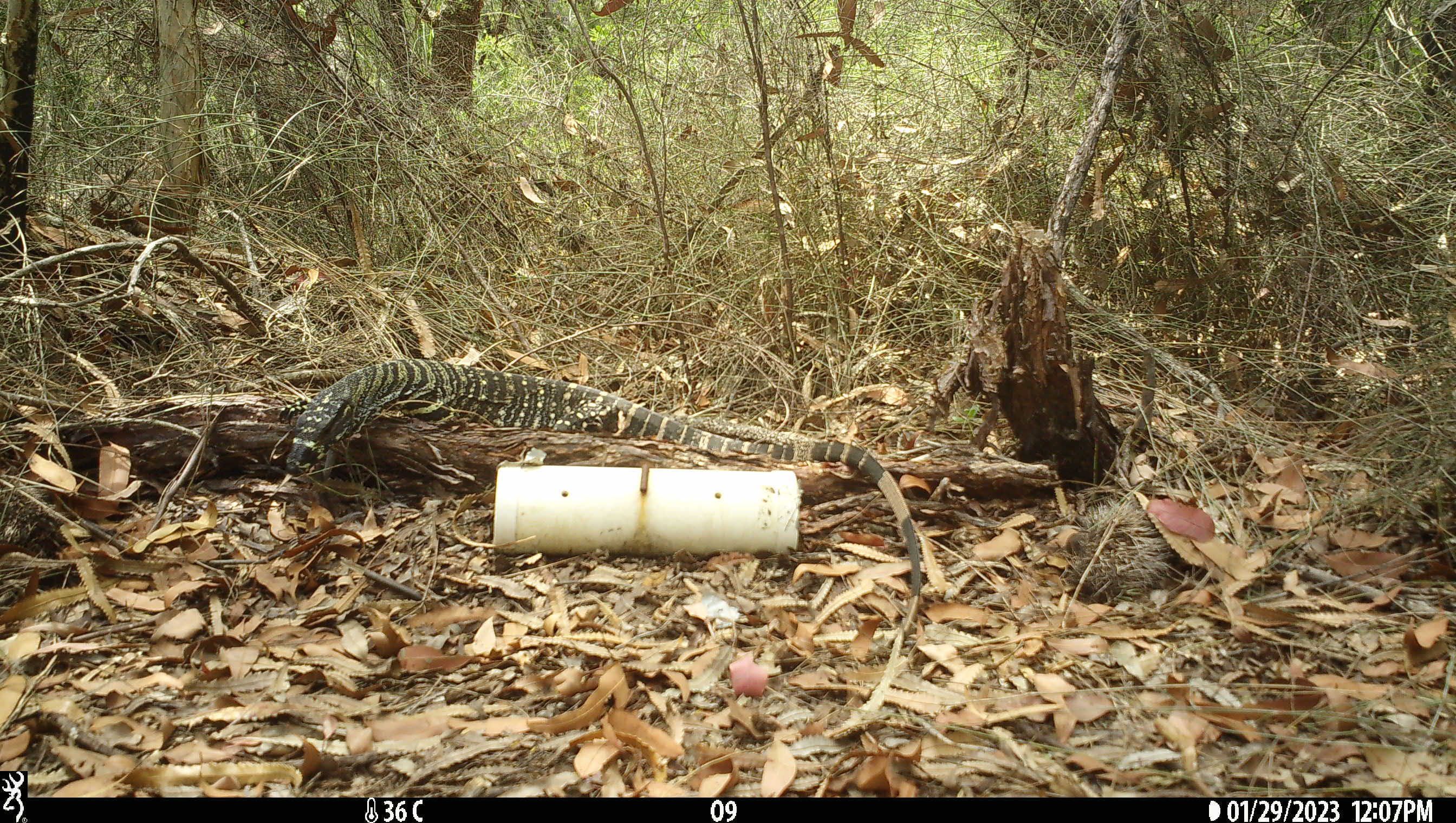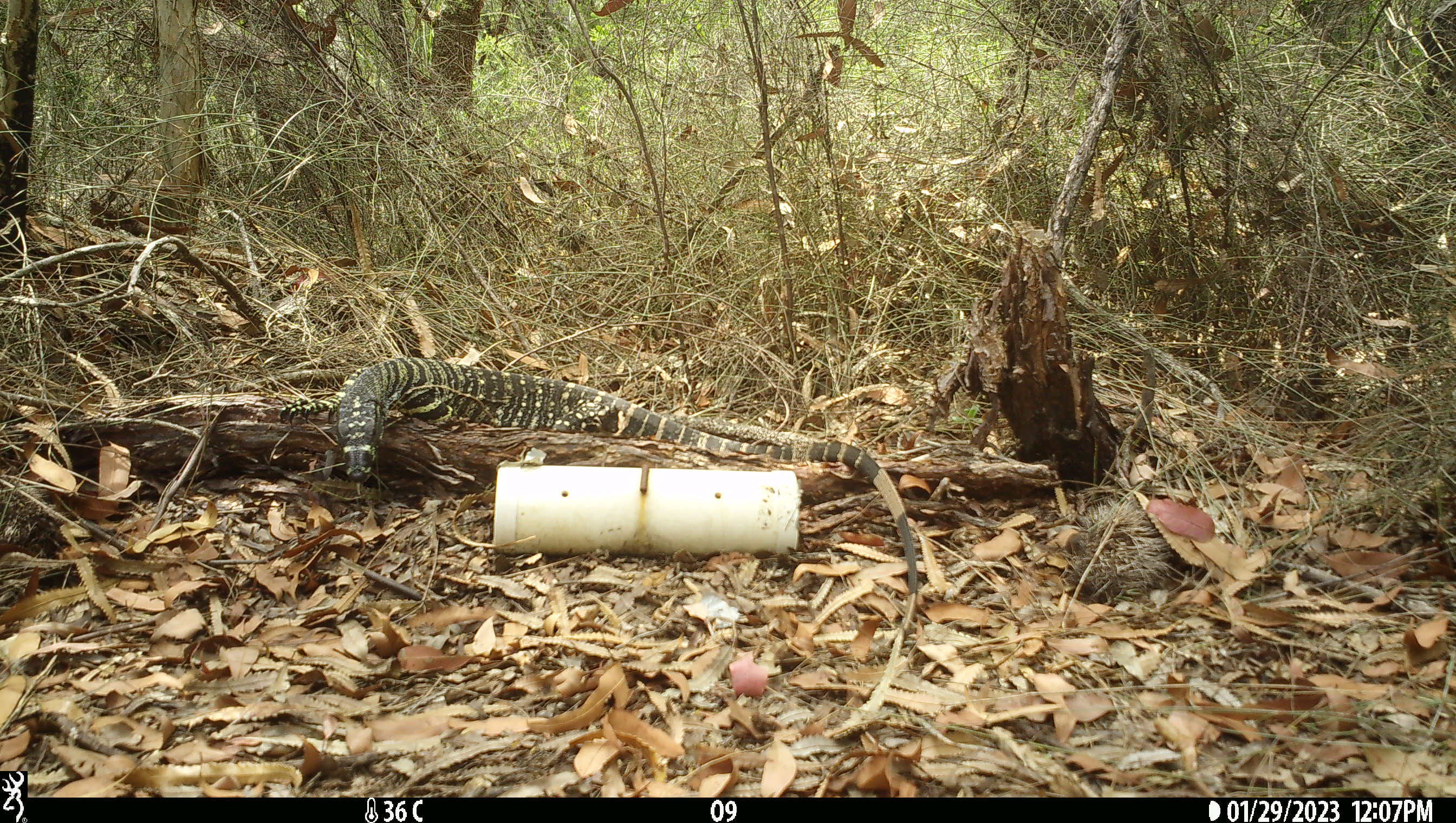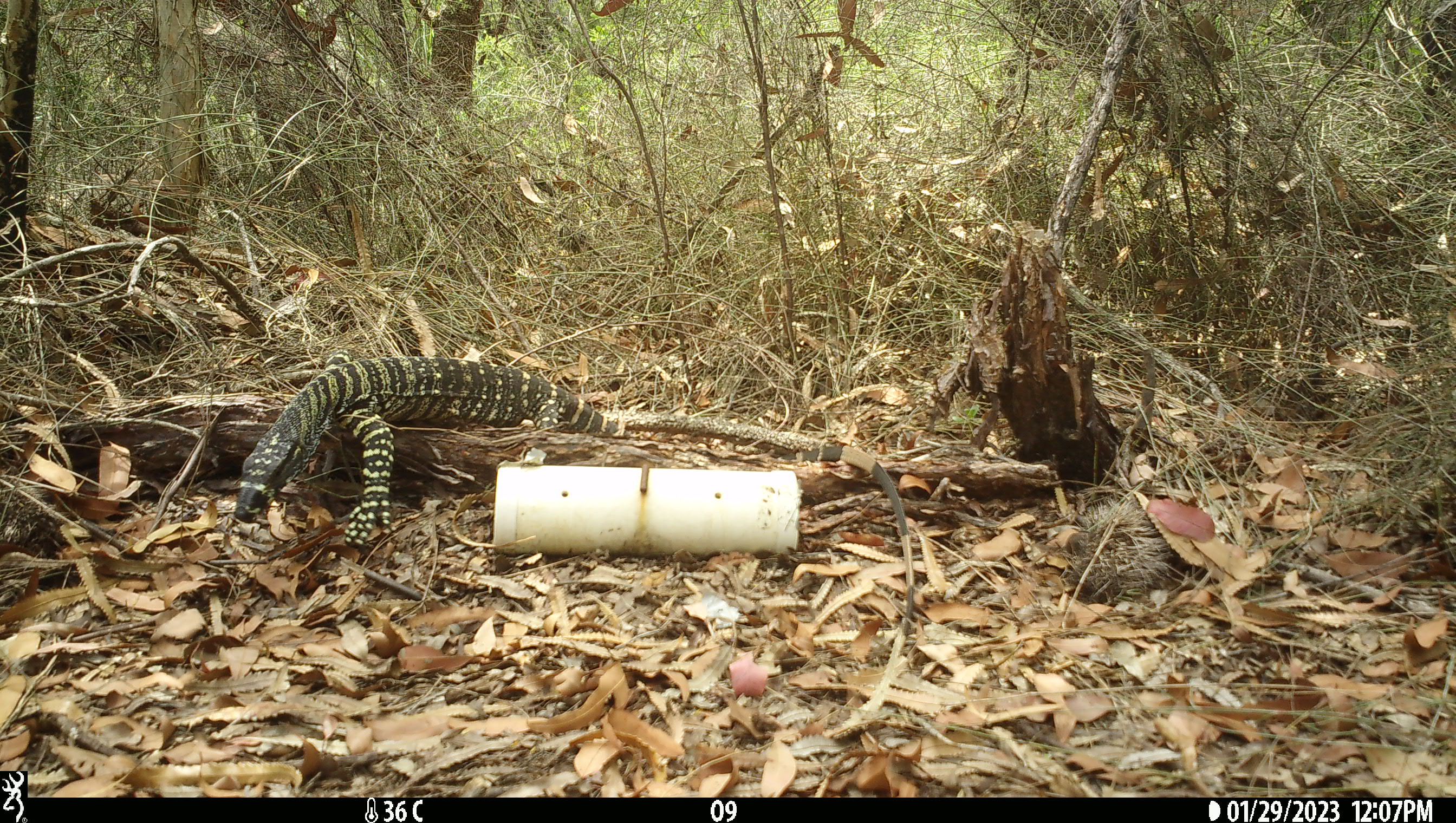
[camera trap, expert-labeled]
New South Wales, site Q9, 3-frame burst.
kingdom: Animalia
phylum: Chordata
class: Reptilia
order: Squamata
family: Varanidae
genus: Varanus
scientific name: Varanus varius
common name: lace monitor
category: goanna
Goanna (lace monitor) (Varanus varius).